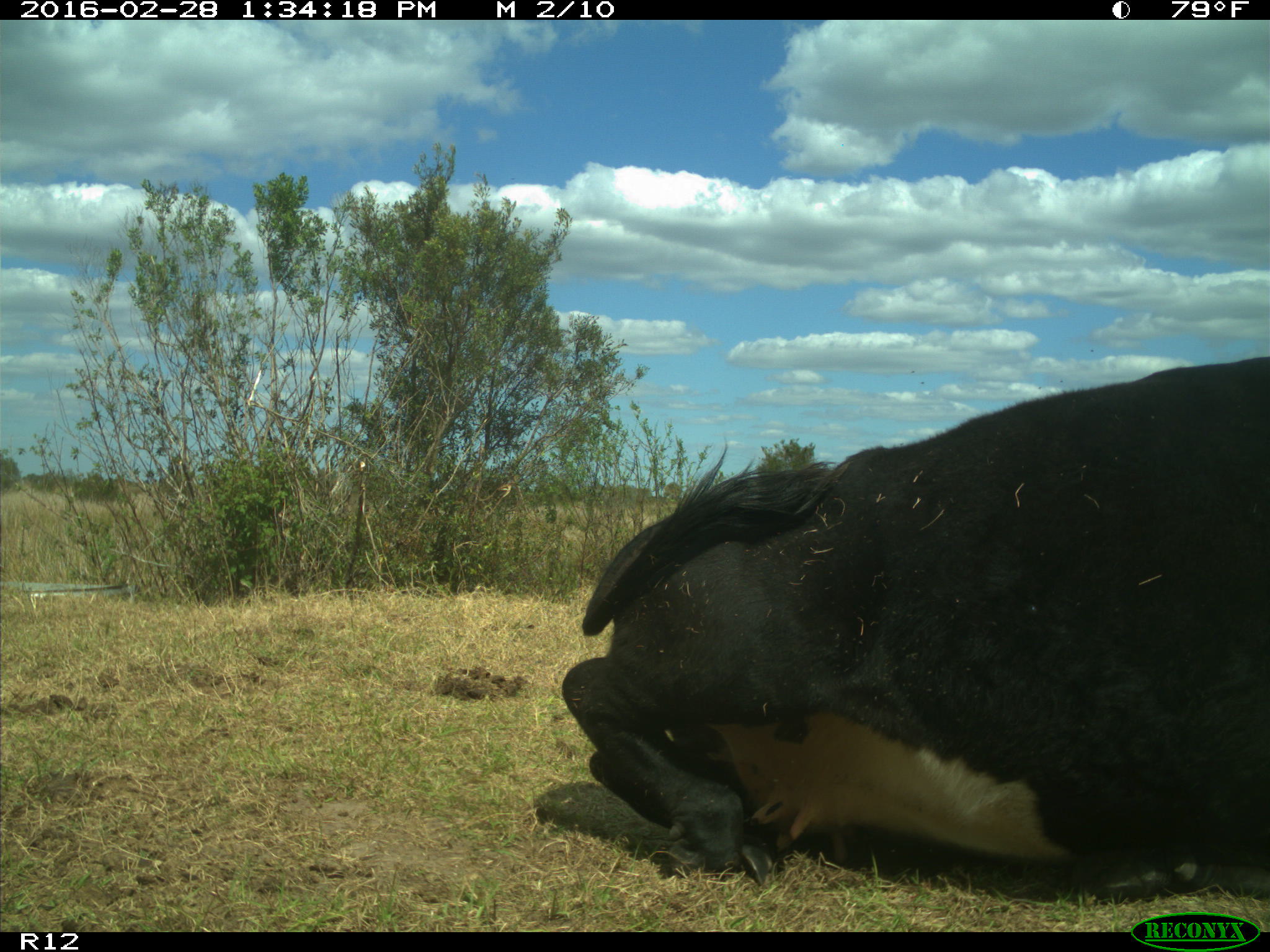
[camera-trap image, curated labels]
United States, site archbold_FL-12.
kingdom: Animalia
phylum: Chordata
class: Mammalia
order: Artiodactyla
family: Bovidae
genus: Bos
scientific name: Bos taurus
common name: domestic cow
Bos taurus (domestic cow).